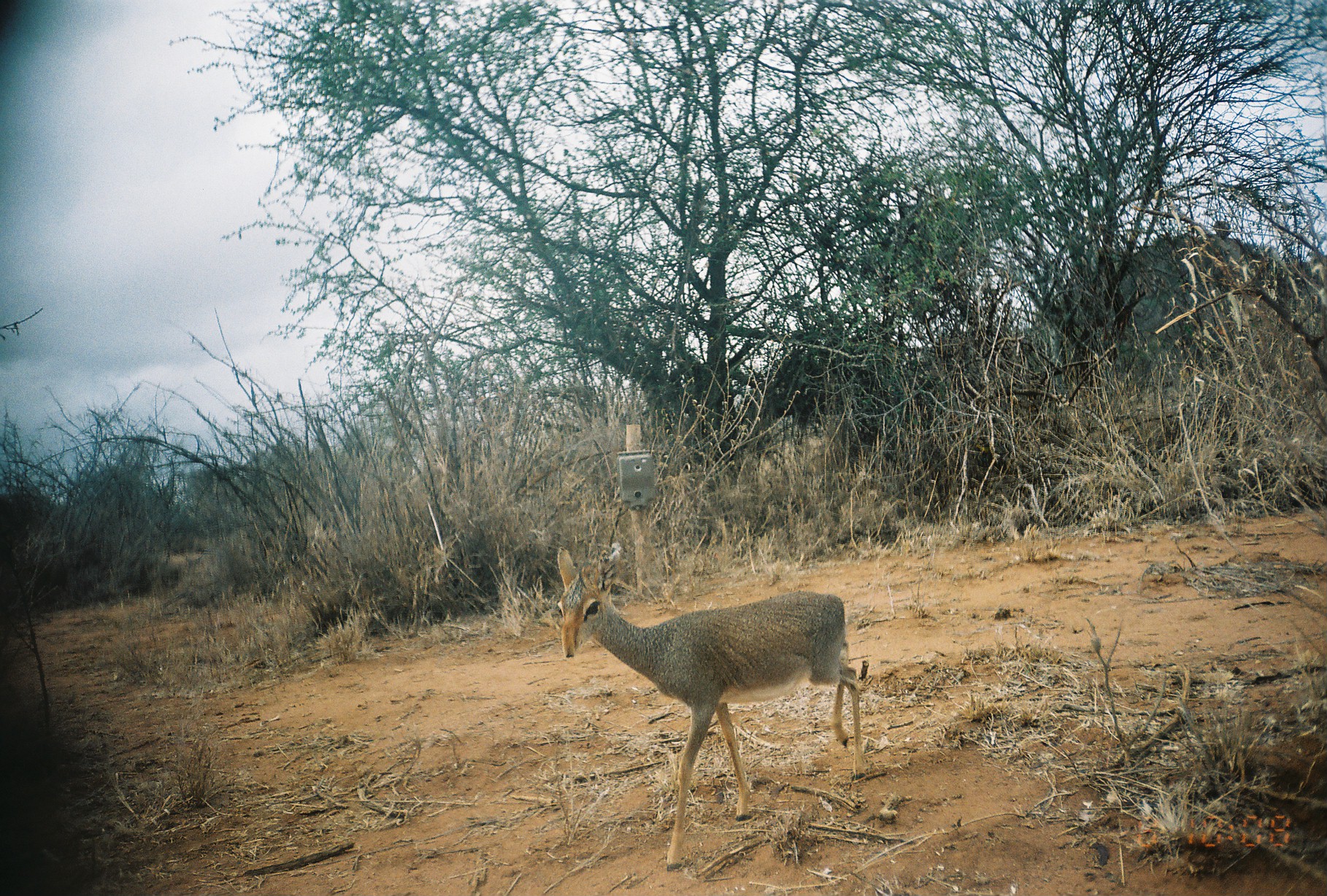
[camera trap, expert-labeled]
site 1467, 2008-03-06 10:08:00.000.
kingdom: Animalia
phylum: Chordata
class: Mammalia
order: Artiodactyla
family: Bovidae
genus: Madoqua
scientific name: Madoqua guentheri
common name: günther's dik-dik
Madoqua guentheri (günther's dik-dik), count 1.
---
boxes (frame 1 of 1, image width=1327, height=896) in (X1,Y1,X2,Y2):
madoqua guentheri: (557,542,867,870)